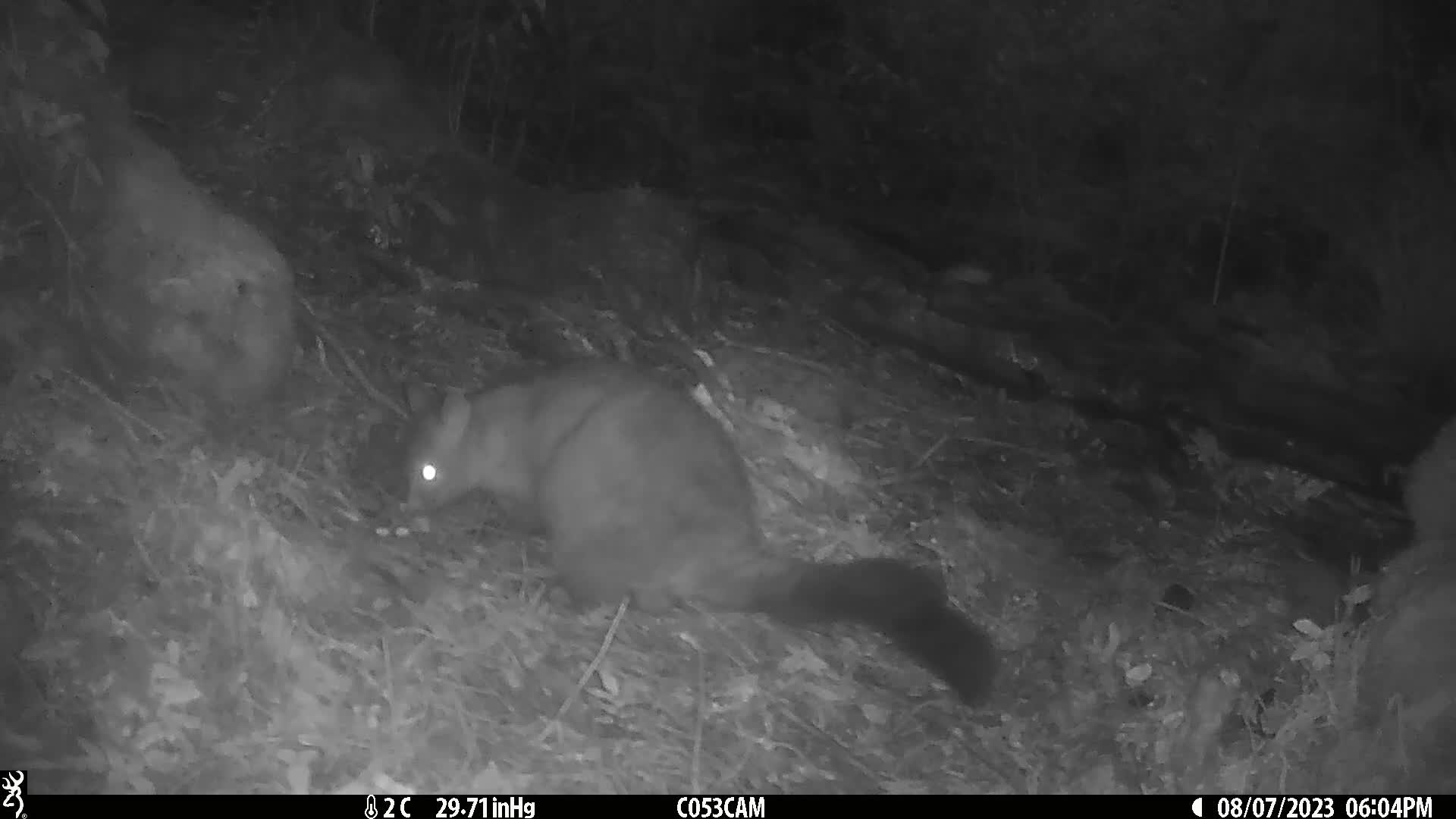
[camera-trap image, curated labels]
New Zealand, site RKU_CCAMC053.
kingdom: Animalia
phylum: Chordata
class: Mammalia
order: Diprotodontia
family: Phalangeridae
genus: Trichosurus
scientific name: Trichosurus vulpecula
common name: common brushtail possum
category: possum